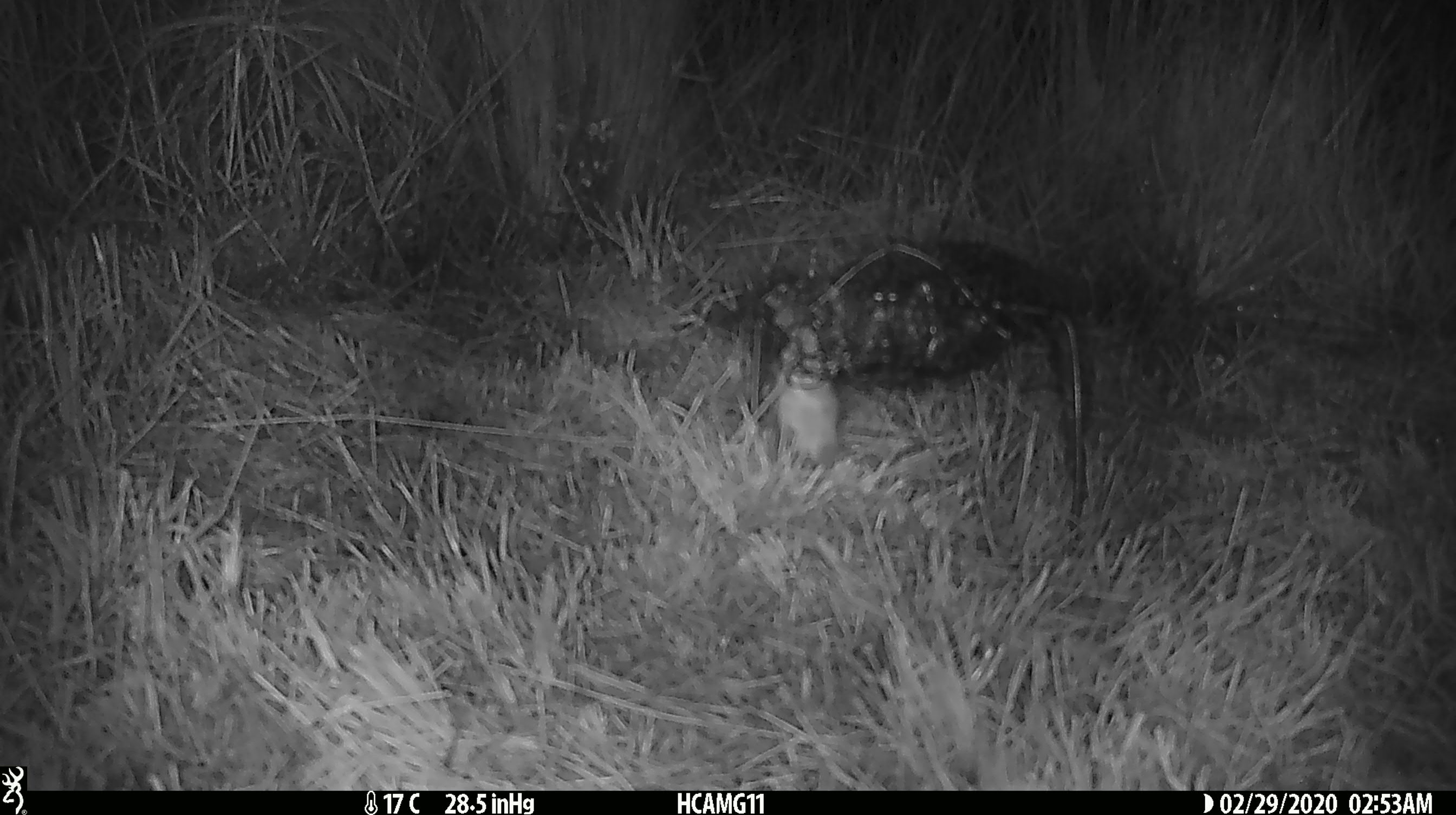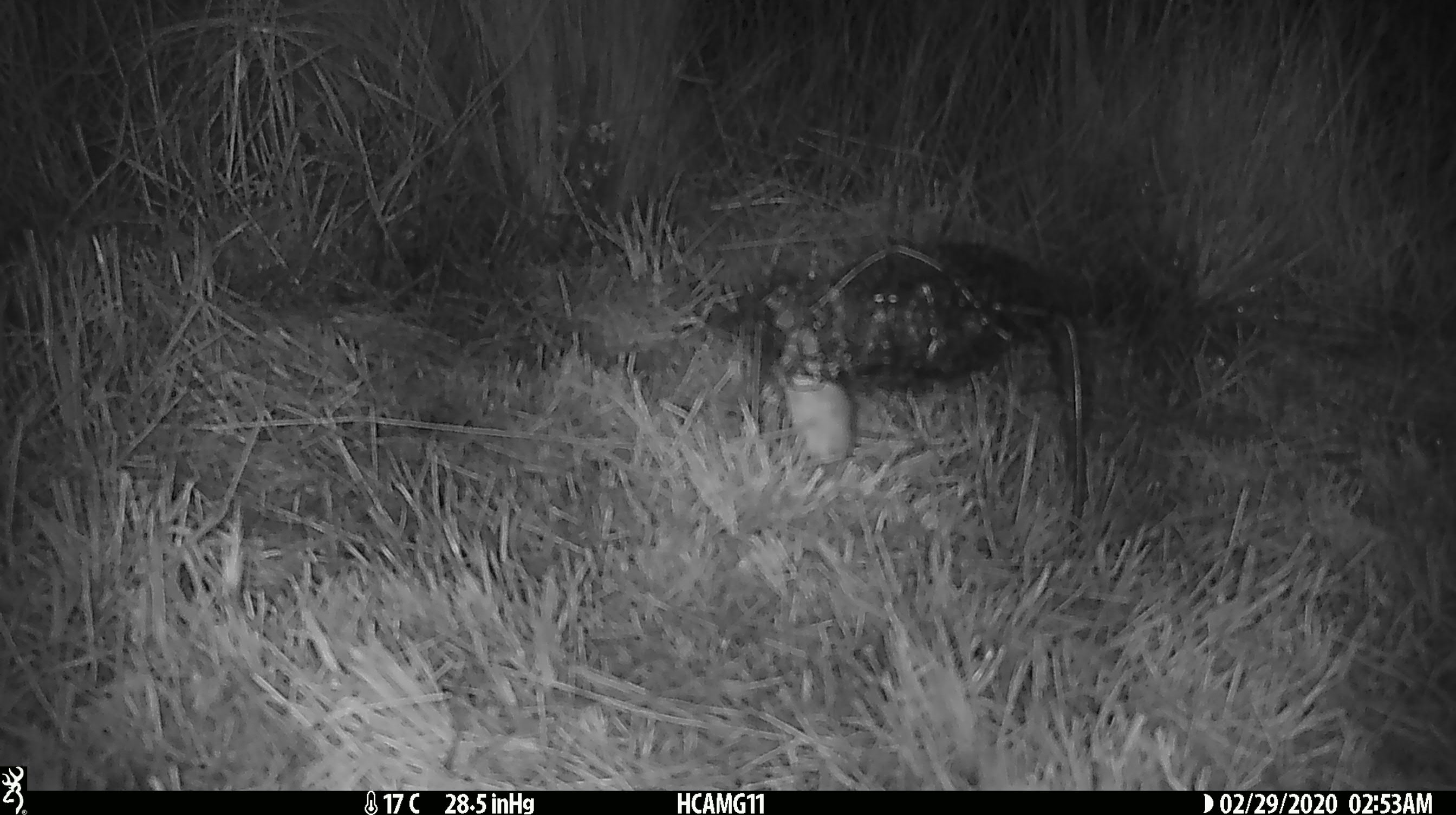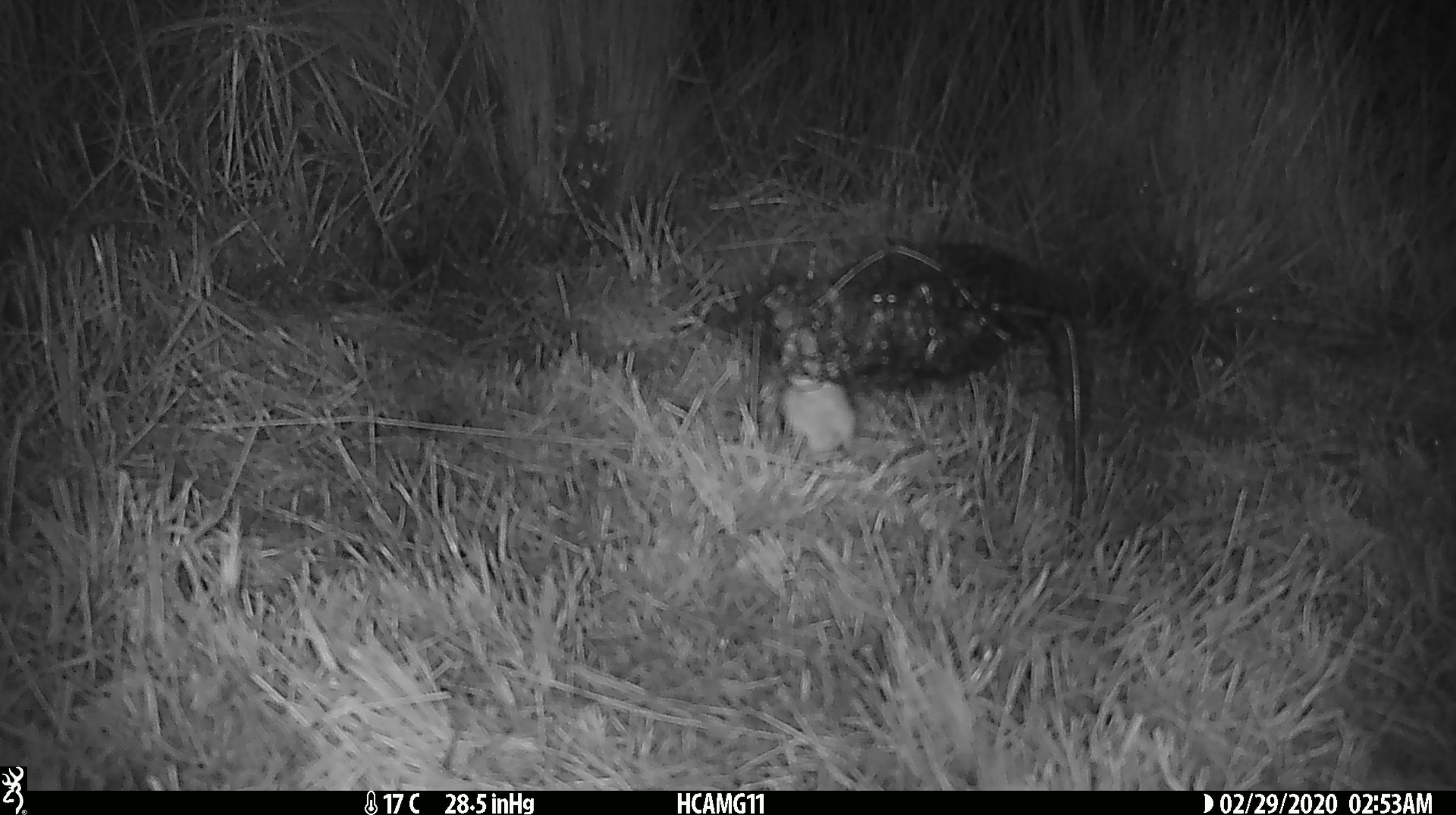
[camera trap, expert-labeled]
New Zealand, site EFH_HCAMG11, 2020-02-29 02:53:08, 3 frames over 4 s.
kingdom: Animalia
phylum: Chordata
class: Mammalia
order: Rodentia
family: Muridae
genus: Mus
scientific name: Mus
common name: mouse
Mouse (Mus).